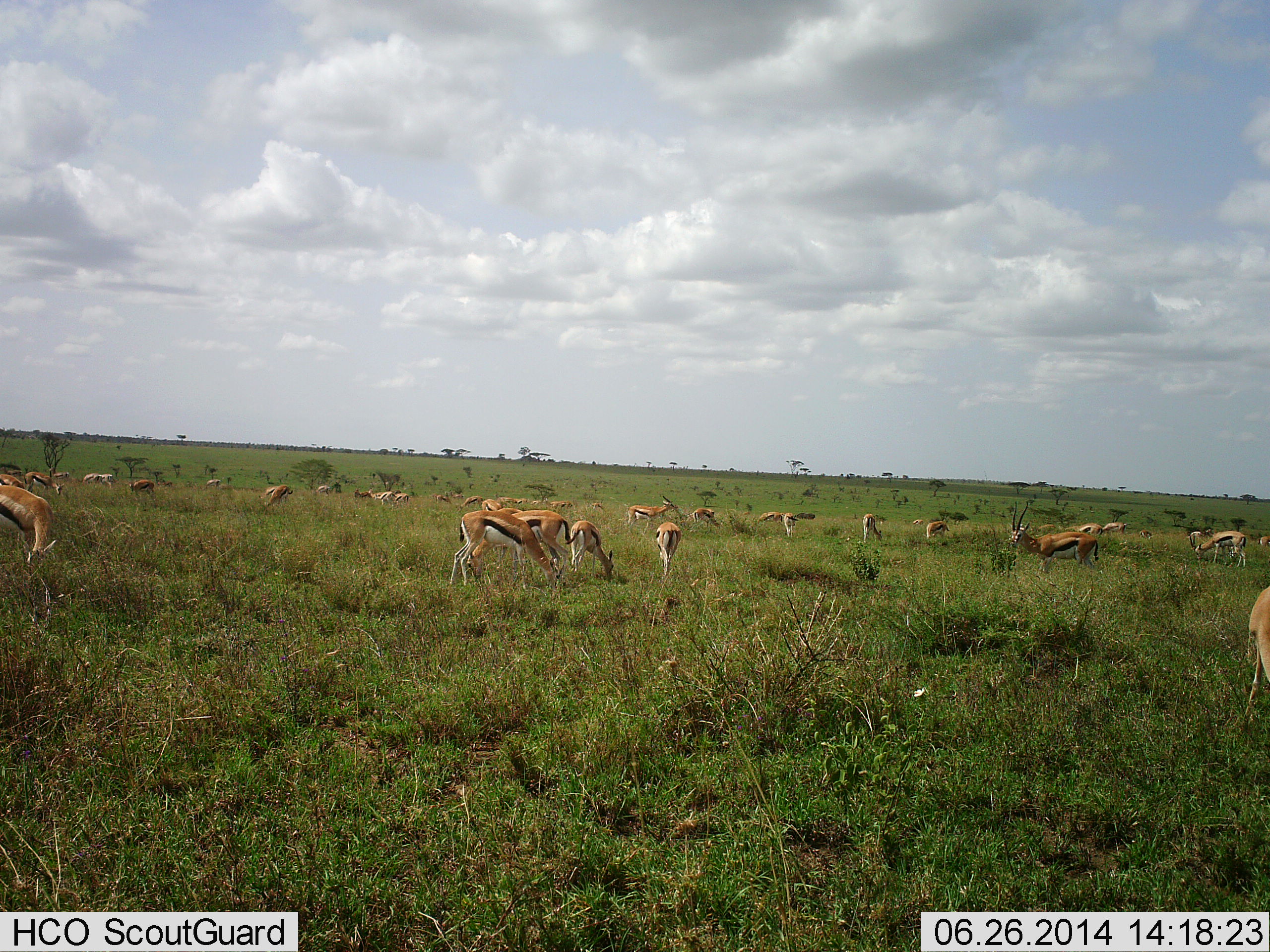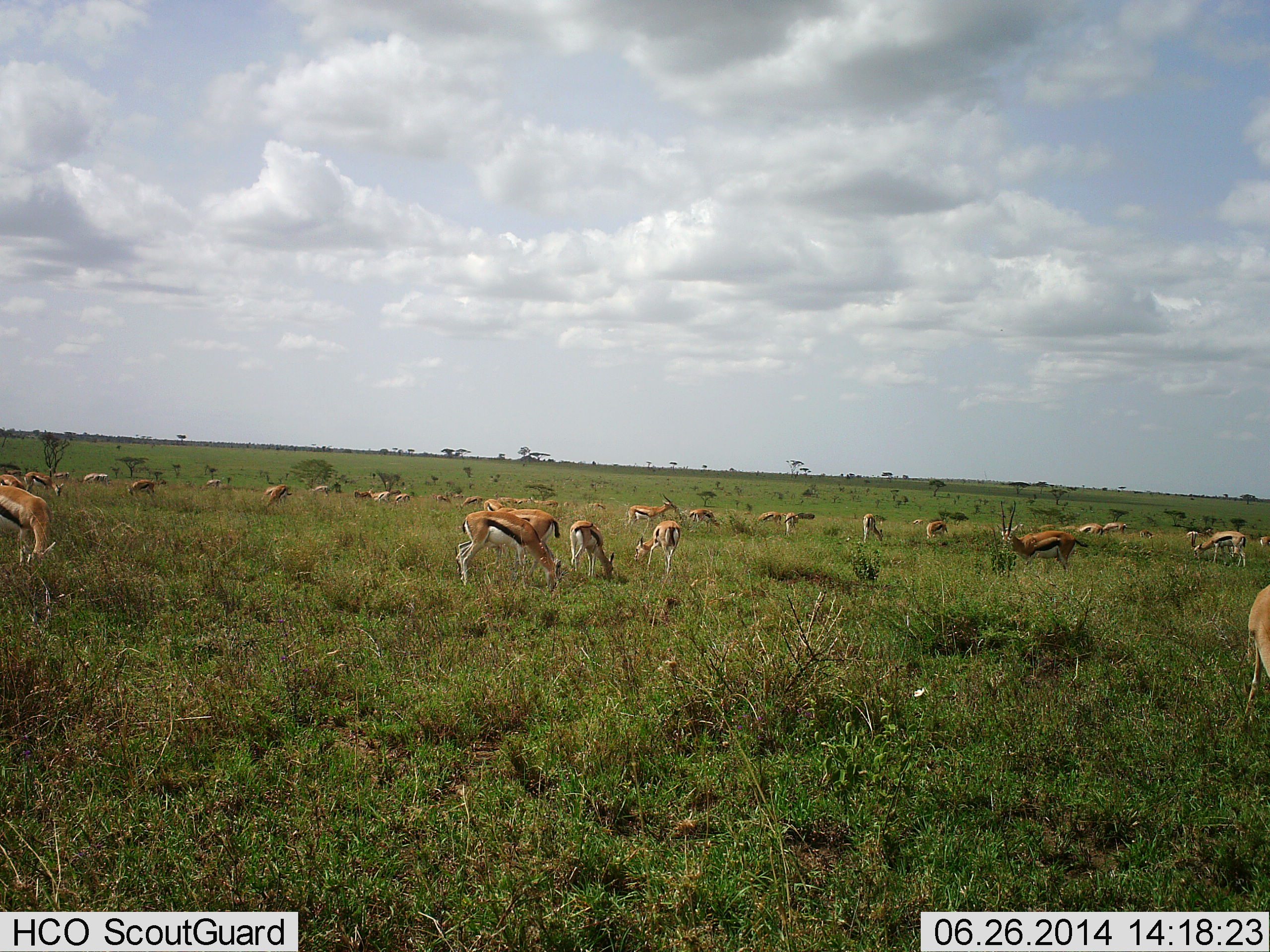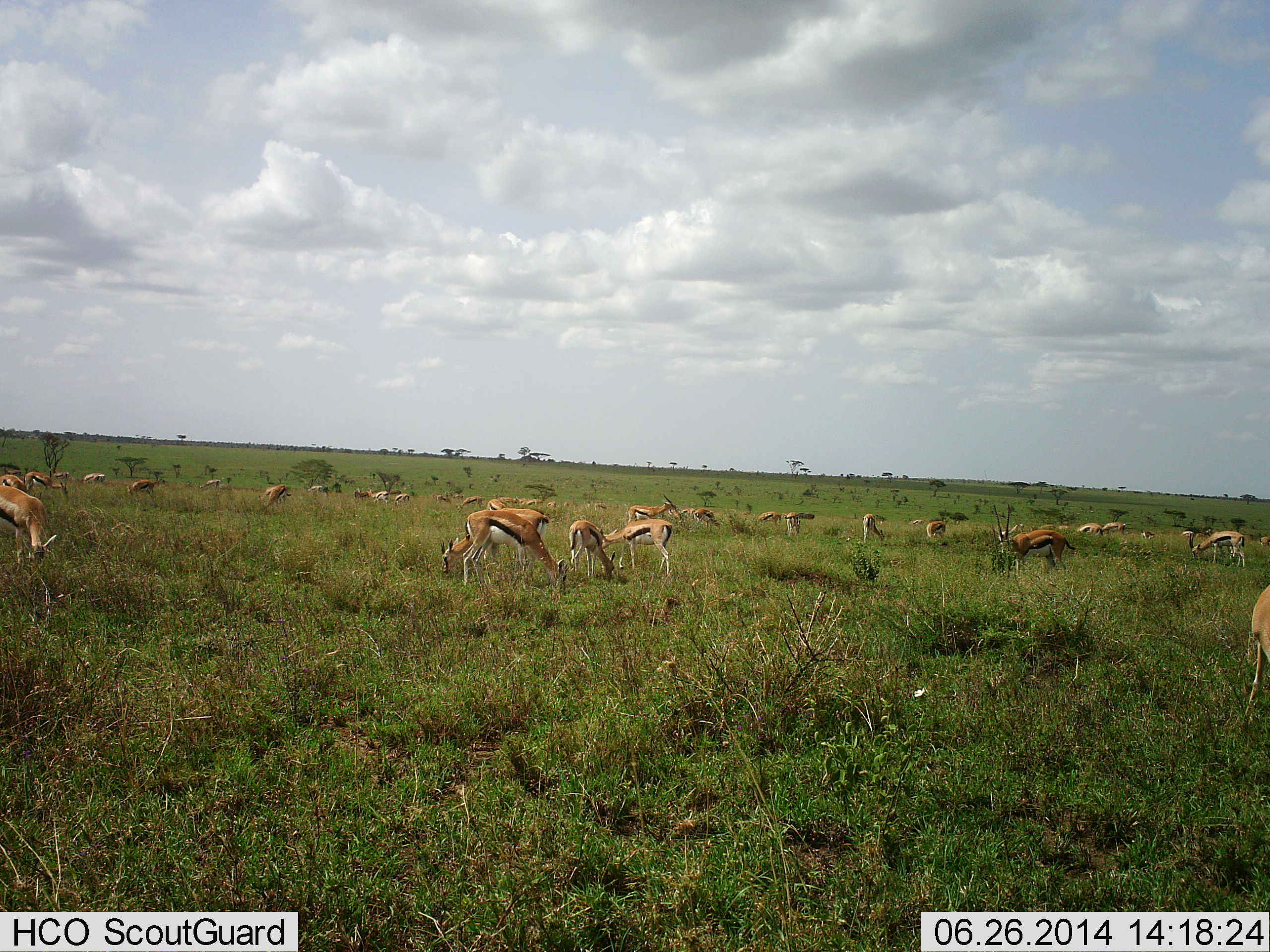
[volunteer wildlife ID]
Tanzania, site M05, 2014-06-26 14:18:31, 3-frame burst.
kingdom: Animalia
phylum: Chordata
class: Mammalia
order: Artiodactyla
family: Bovidae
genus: Eudorcas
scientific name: Eudorcas thomsonii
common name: thomson's gazelle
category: gazellethomsons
Gazellethomsons (thomson's gazelle) (Eudorcas thomsonii), count 11-50. Behavior (volunteer vote fractions): standing 40%, resting 10%, moving 30%, interacting 10%. Young present (vote fraction): 20%. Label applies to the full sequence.